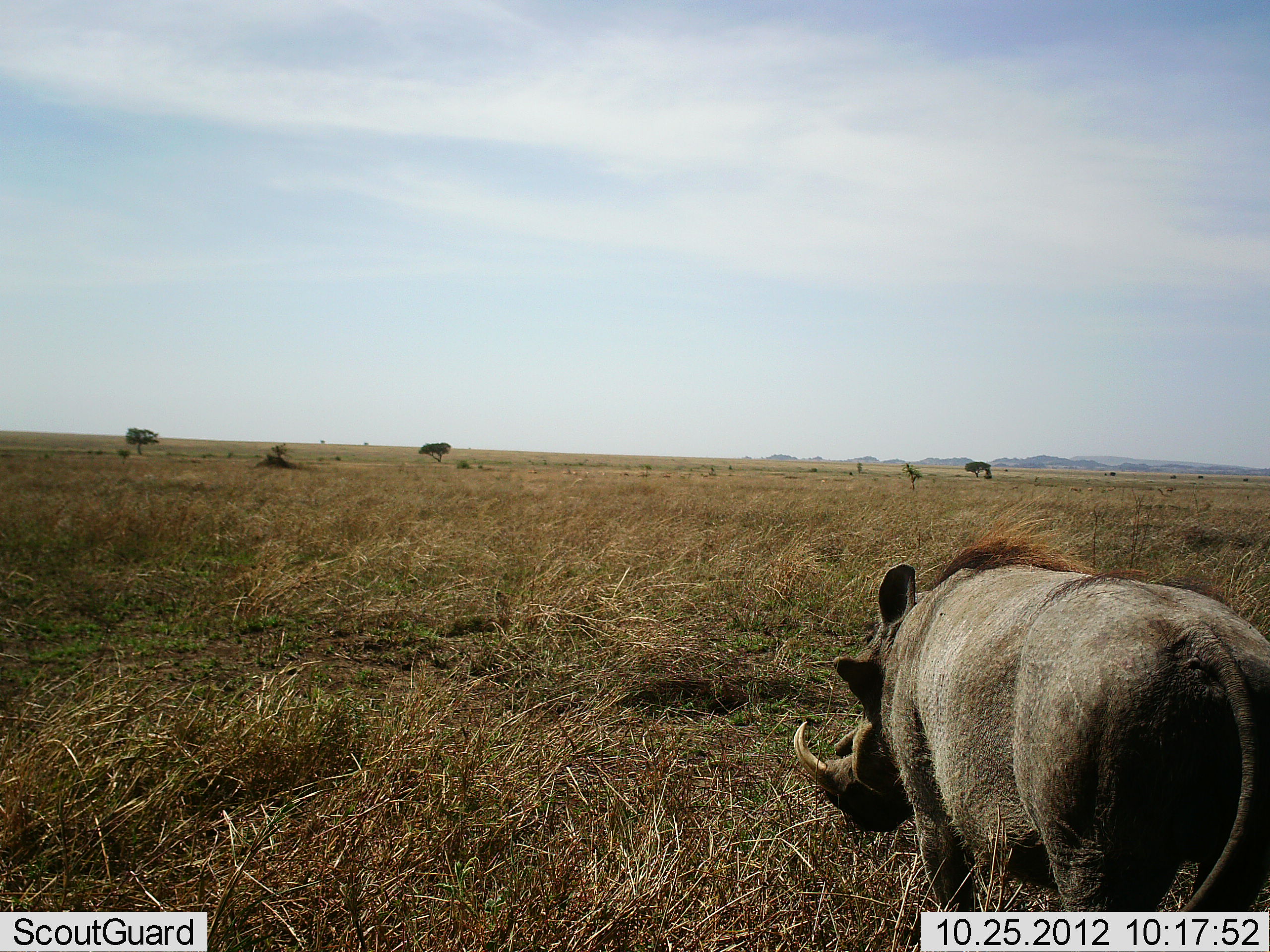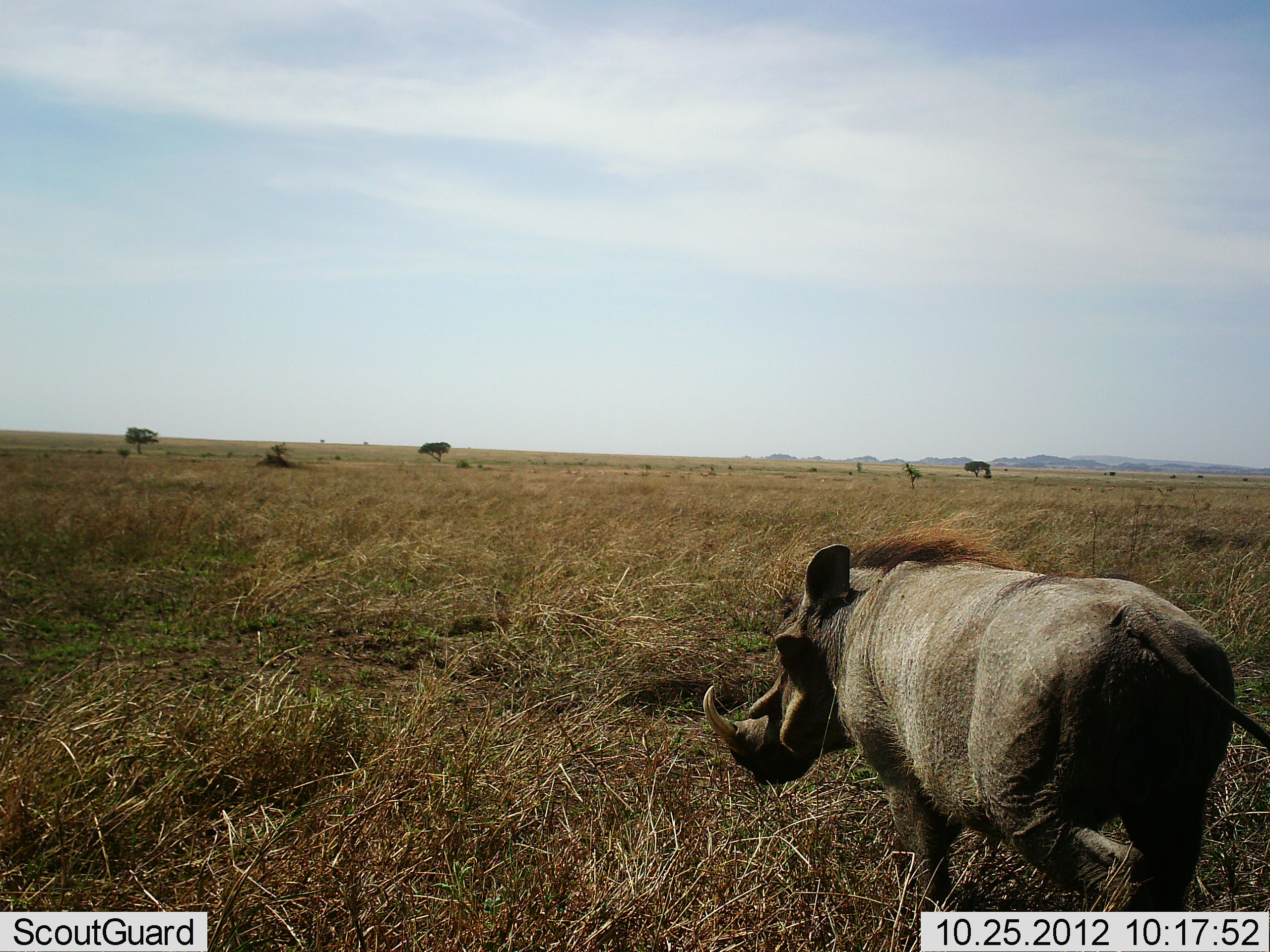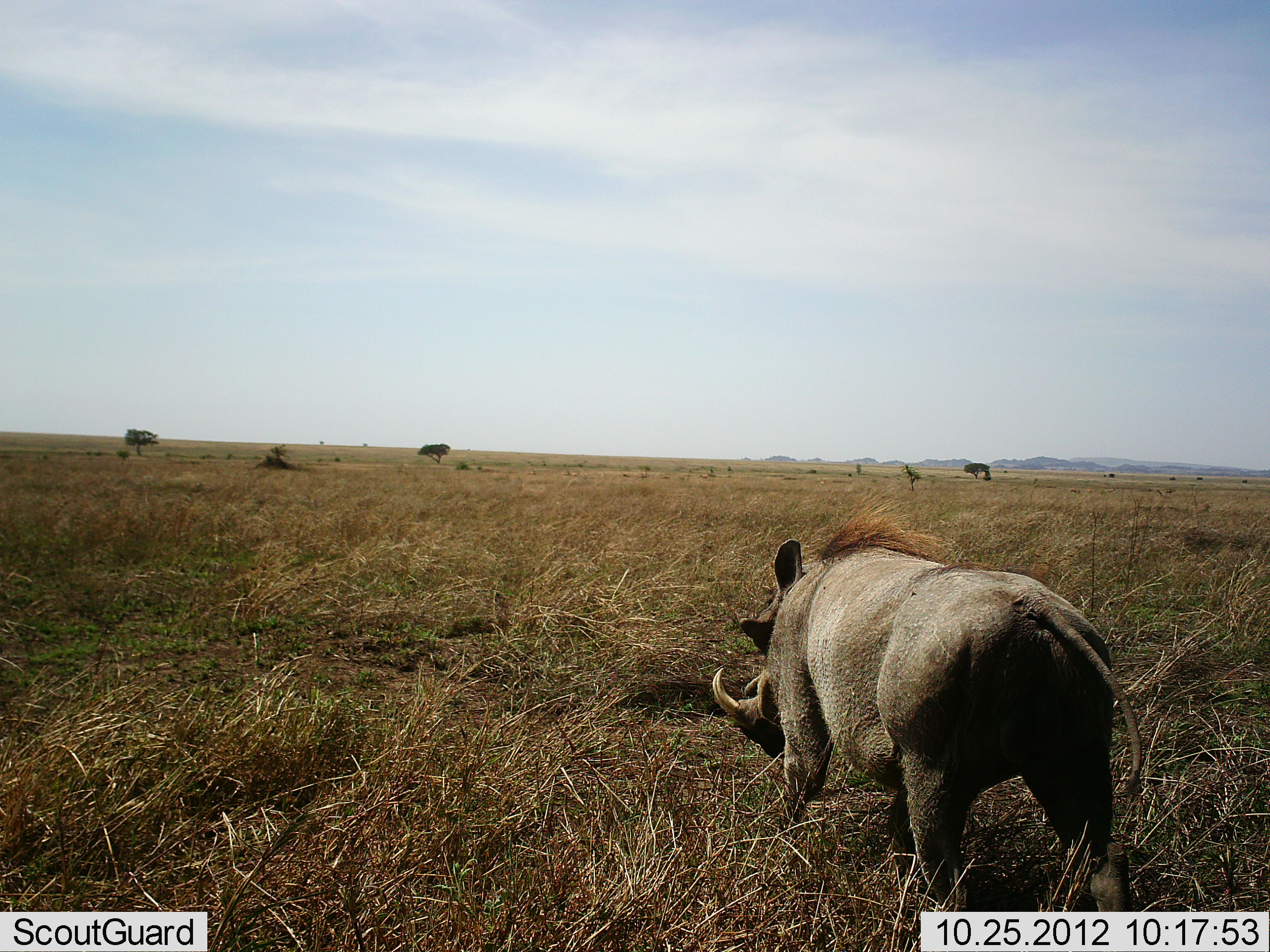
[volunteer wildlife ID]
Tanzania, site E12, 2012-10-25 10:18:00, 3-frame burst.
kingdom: Animalia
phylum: Chordata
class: Mammalia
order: Artiodactyla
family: Suidae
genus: Phacochoerus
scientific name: Phacochoerus africanus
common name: warthog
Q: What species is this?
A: Warthog (Phacochoerus africanus).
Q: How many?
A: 1.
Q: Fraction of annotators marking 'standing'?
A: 0%.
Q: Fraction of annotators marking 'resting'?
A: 0%.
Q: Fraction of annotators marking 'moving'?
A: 100%.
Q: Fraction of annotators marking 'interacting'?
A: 0%.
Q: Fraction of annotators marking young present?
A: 0%.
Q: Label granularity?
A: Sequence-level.